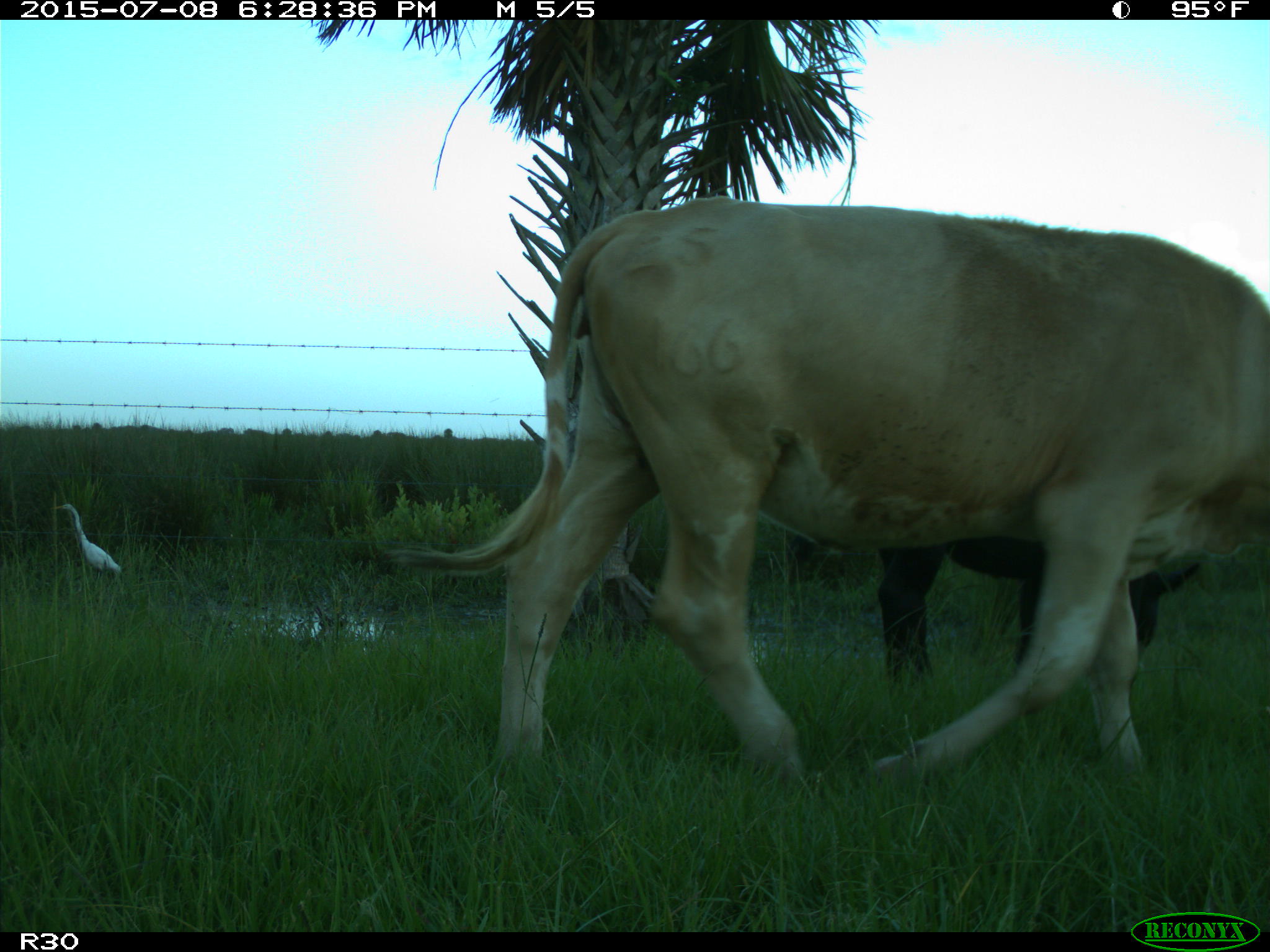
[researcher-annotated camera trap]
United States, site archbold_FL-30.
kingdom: Animalia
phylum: Chordata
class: Mammalia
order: Artiodactyla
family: Bovidae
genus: Bos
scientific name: Bos taurus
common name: domestic cow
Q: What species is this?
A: Bos taurus (domestic cow).